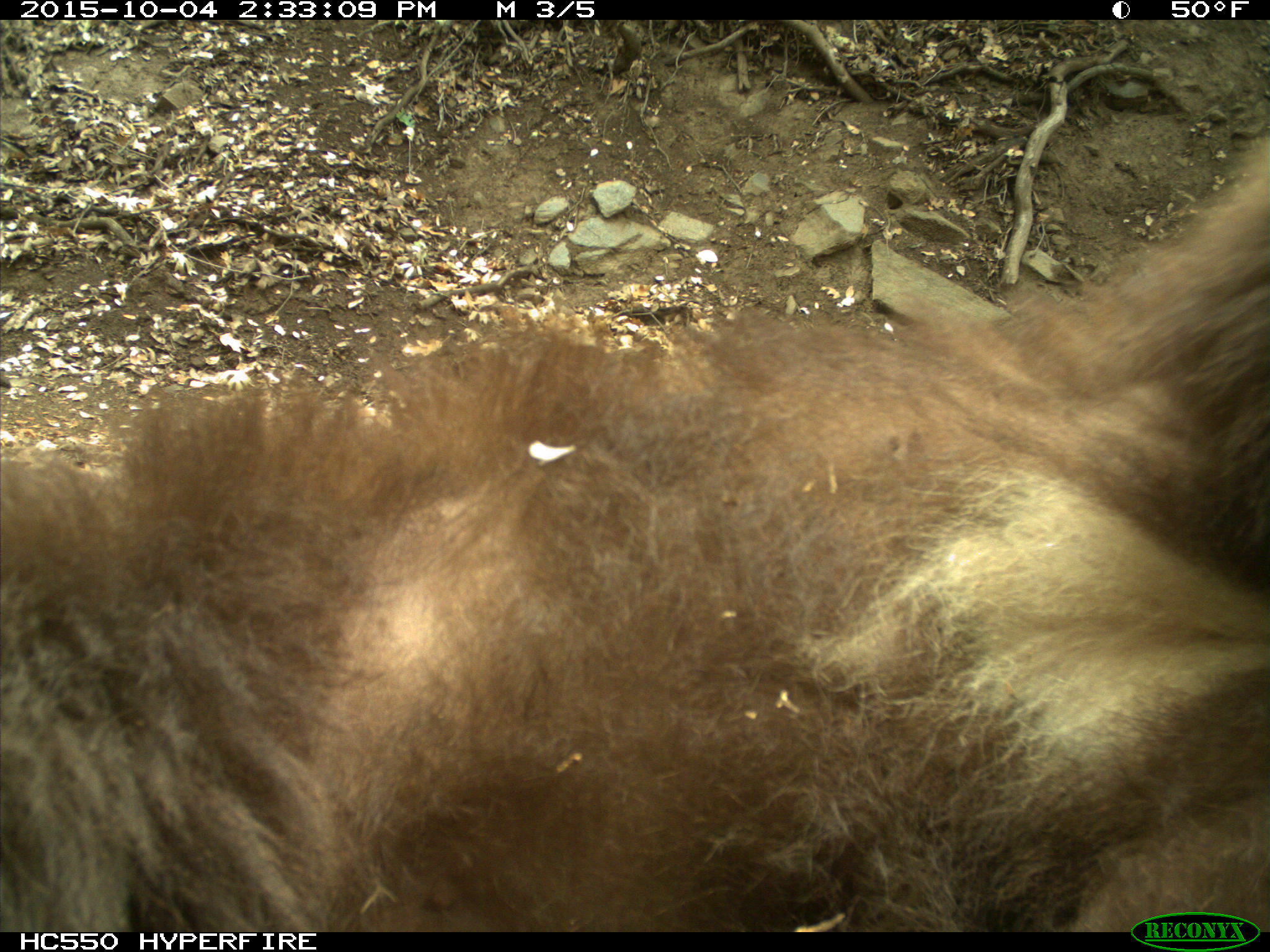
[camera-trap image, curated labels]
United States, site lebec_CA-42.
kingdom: Animalia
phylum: Chordata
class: Mammalia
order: Carnivora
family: Ursidae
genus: Ursus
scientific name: Ursus americanus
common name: american black bear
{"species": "Ursus americanus (american black bear)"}